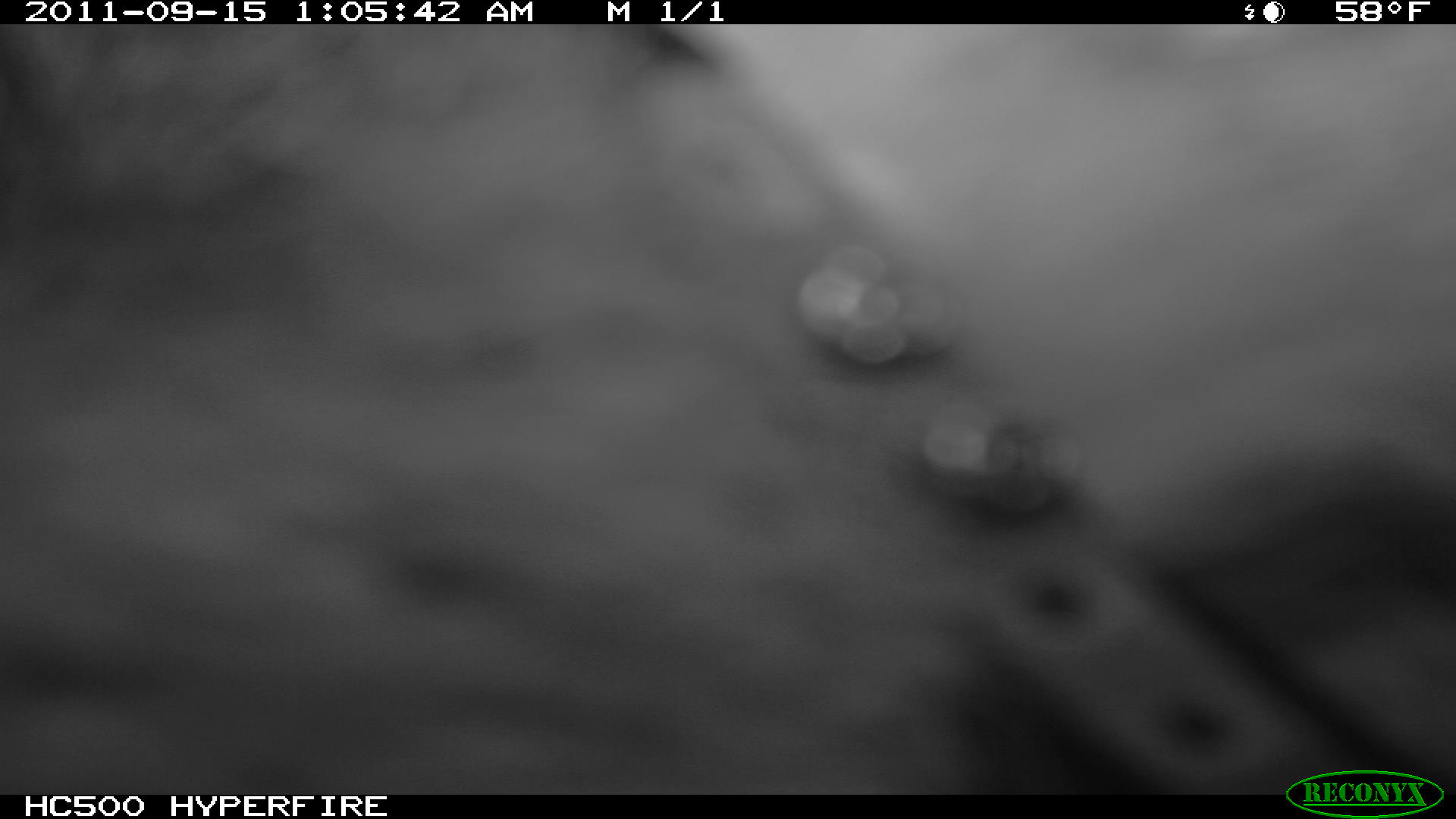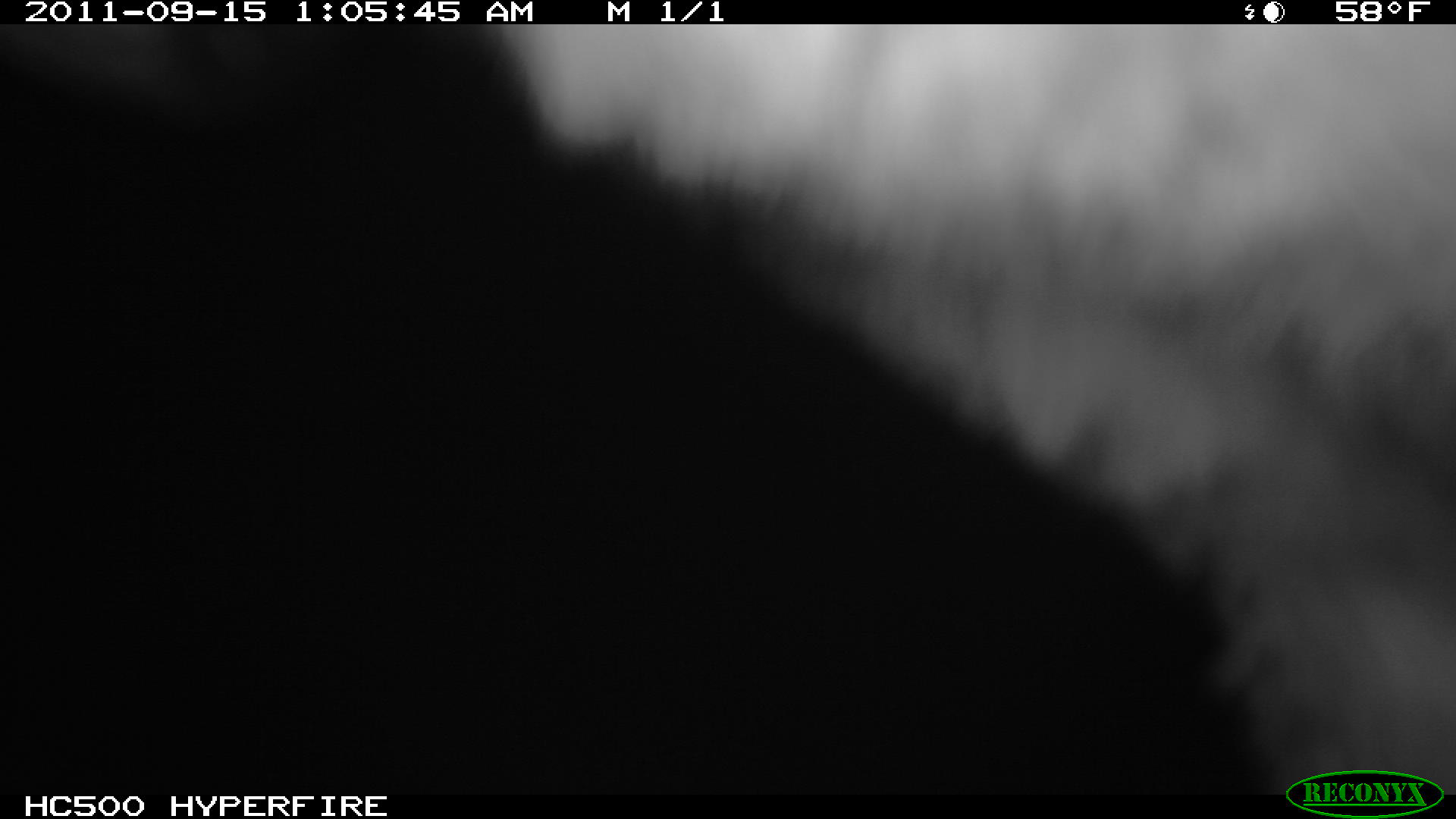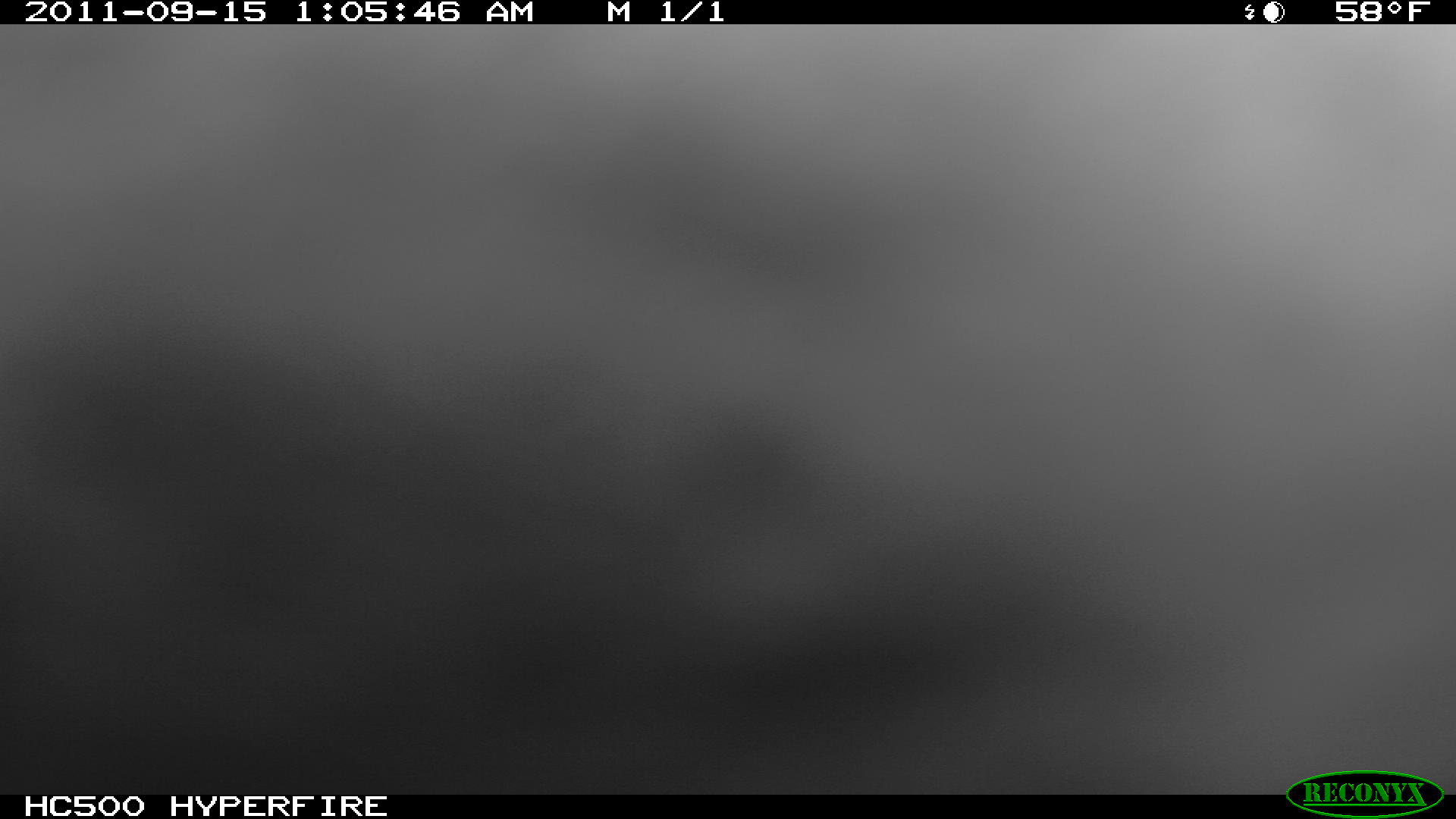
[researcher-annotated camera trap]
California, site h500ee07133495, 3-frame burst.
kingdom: Animalia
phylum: Chordata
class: Mammalia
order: Carnivora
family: Canidae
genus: Urocyon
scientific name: Urocyon littoralis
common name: island fox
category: fox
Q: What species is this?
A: Fox (island fox) (Urocyon littoralis).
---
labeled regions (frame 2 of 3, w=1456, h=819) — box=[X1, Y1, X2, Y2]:
fox: box=[495, 24, 1455, 794]